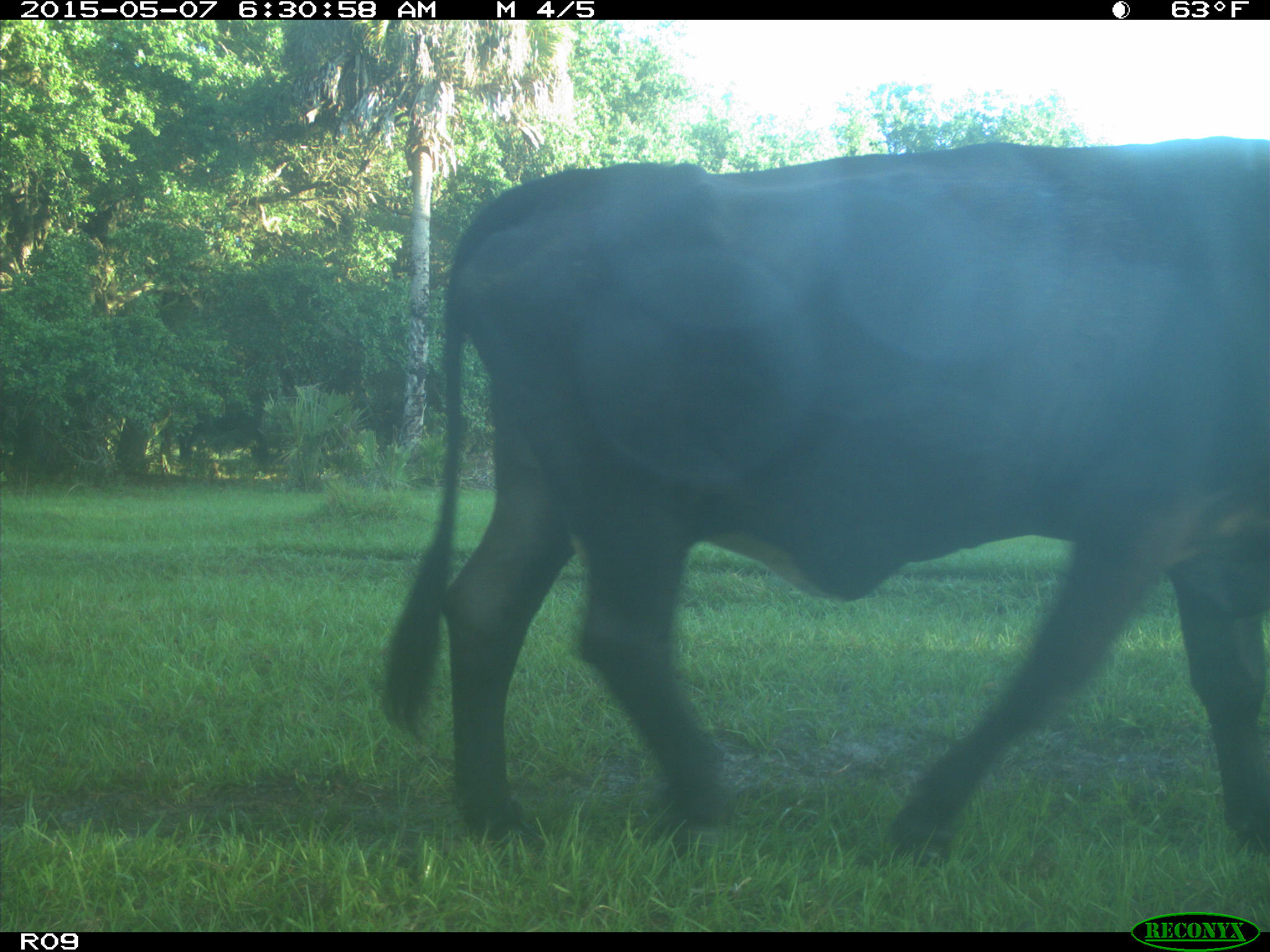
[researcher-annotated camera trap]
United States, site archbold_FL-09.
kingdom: Animalia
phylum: Chordata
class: Mammalia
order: Artiodactyla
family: Bovidae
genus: Bos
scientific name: Bos taurus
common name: domestic cow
Bos taurus (domestic cow).